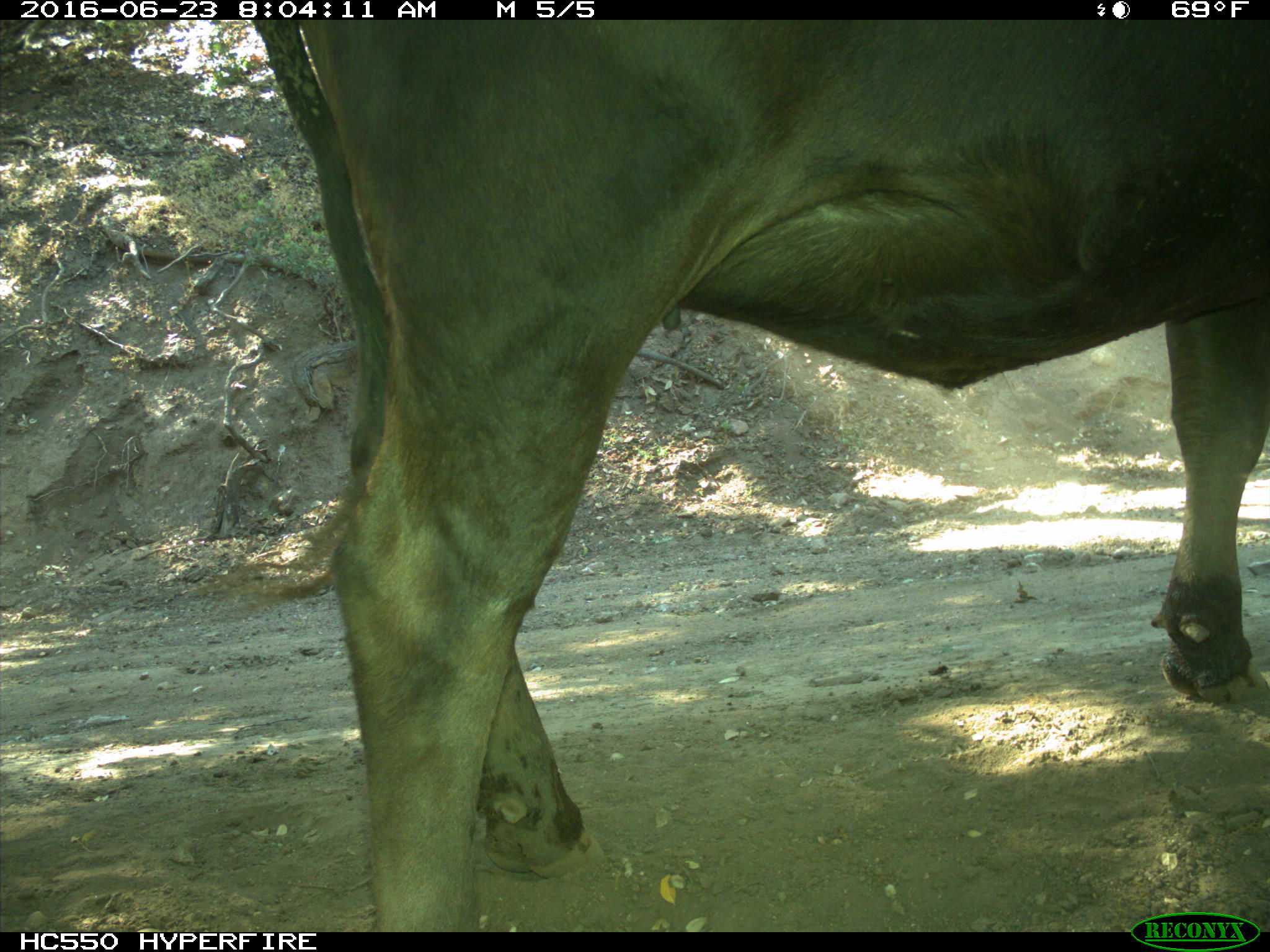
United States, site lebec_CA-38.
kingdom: Animalia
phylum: Chordata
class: Mammalia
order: Artiodactyla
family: Bovidae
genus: Bos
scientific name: Bos taurus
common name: domestic cow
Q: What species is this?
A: Bos taurus (domestic cow).